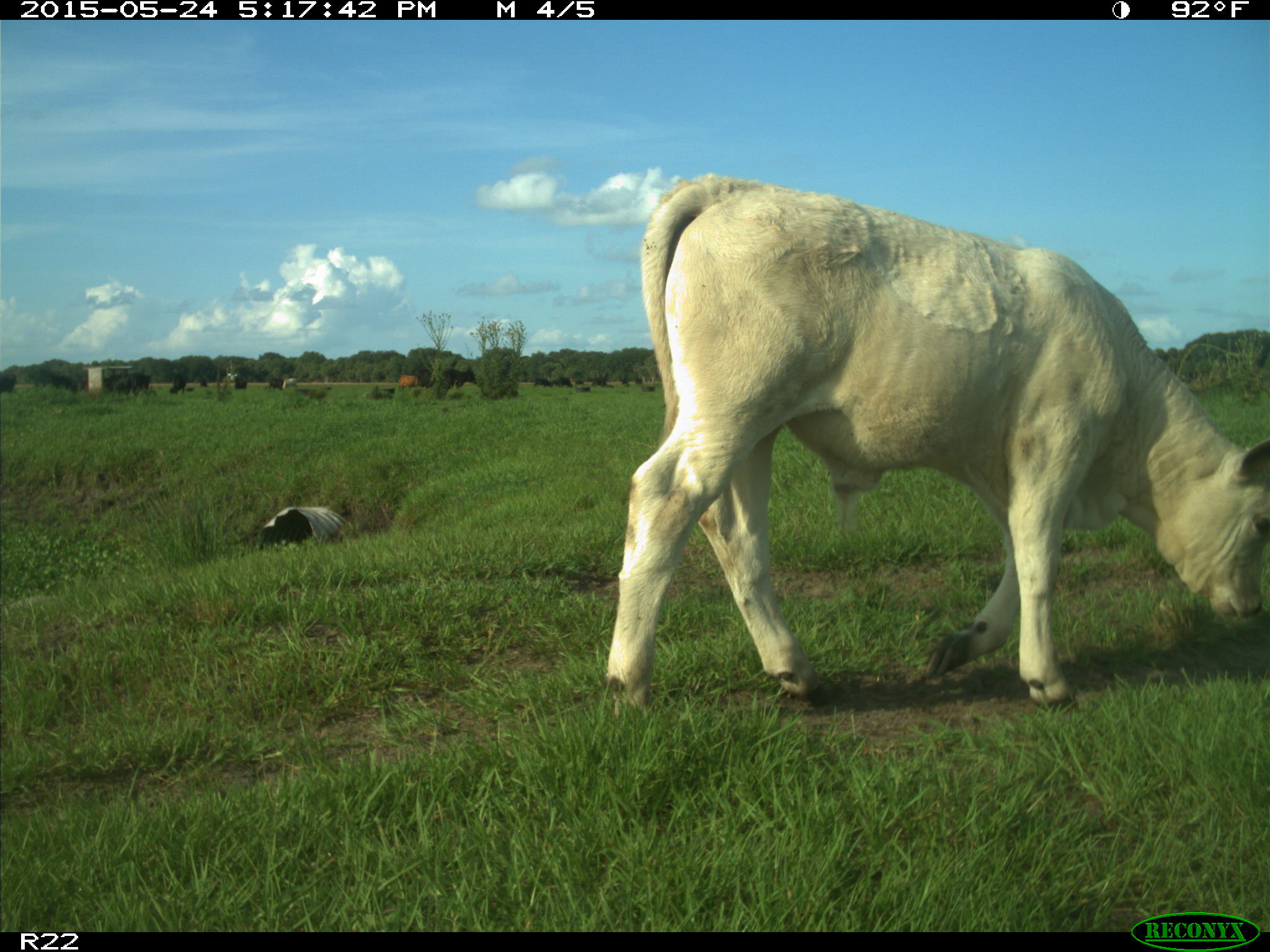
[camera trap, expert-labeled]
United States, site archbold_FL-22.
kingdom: Animalia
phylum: Chordata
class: Mammalia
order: Artiodactyla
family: Bovidae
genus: Bos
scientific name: Bos taurus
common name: domestic cow